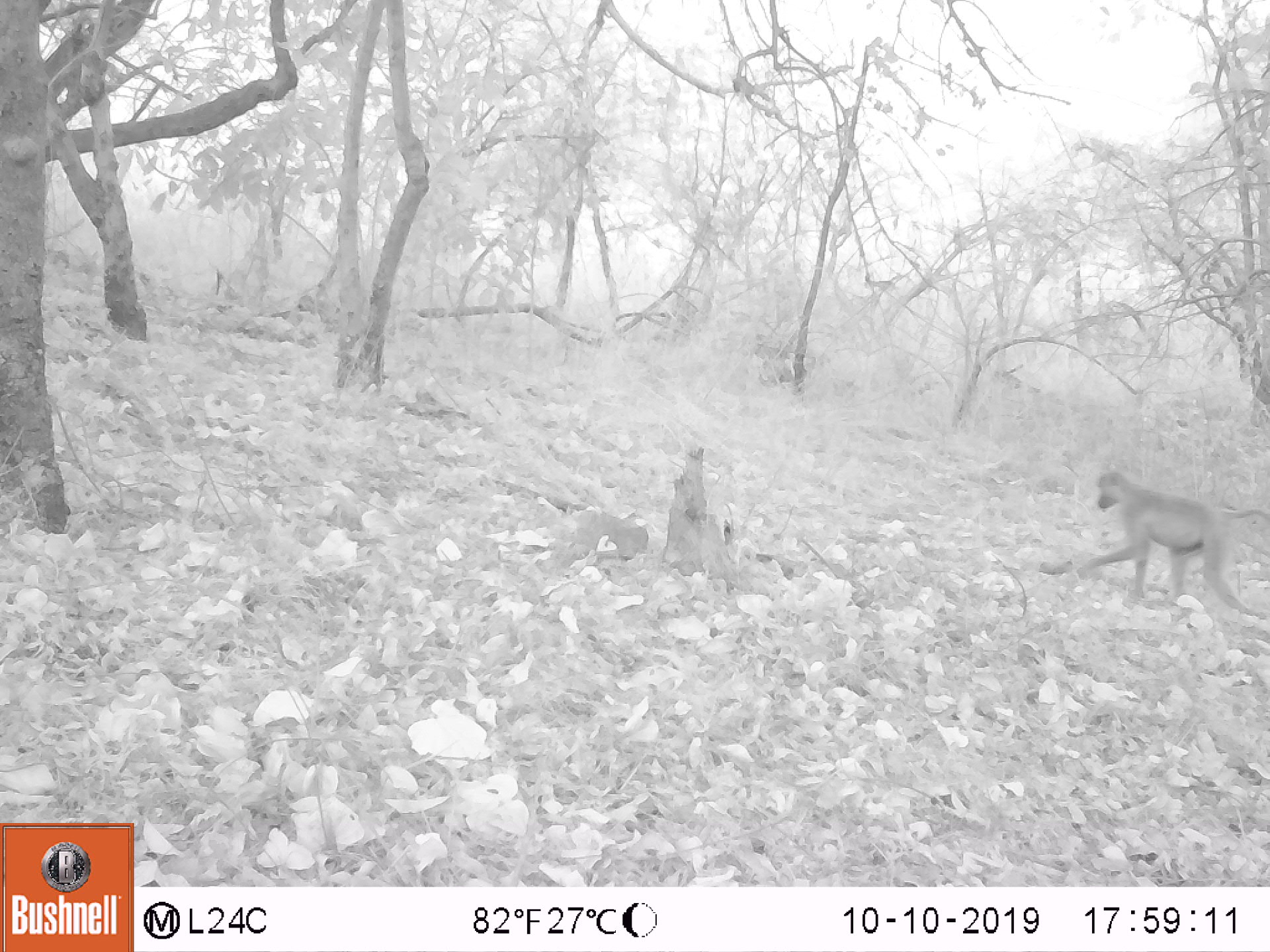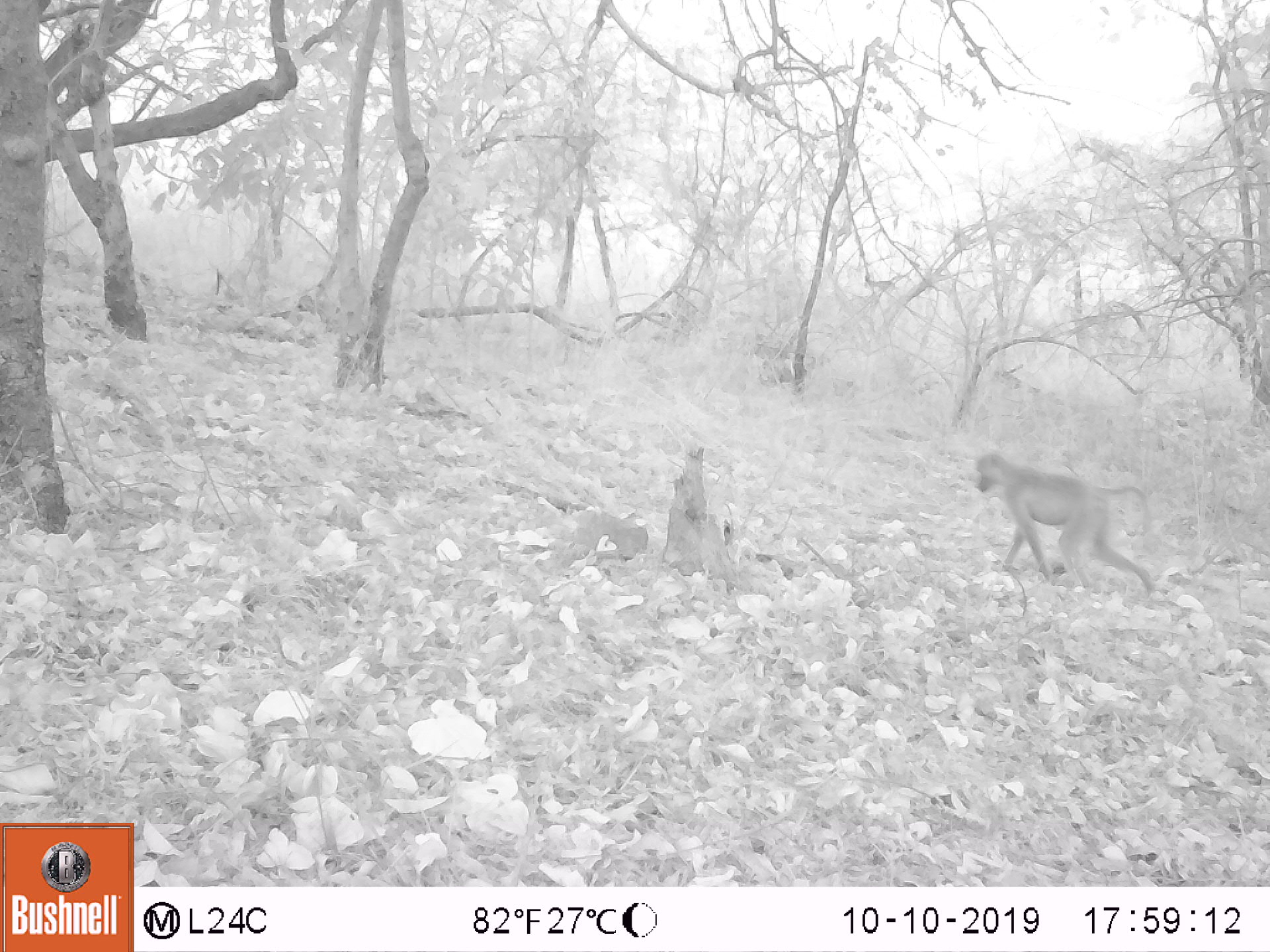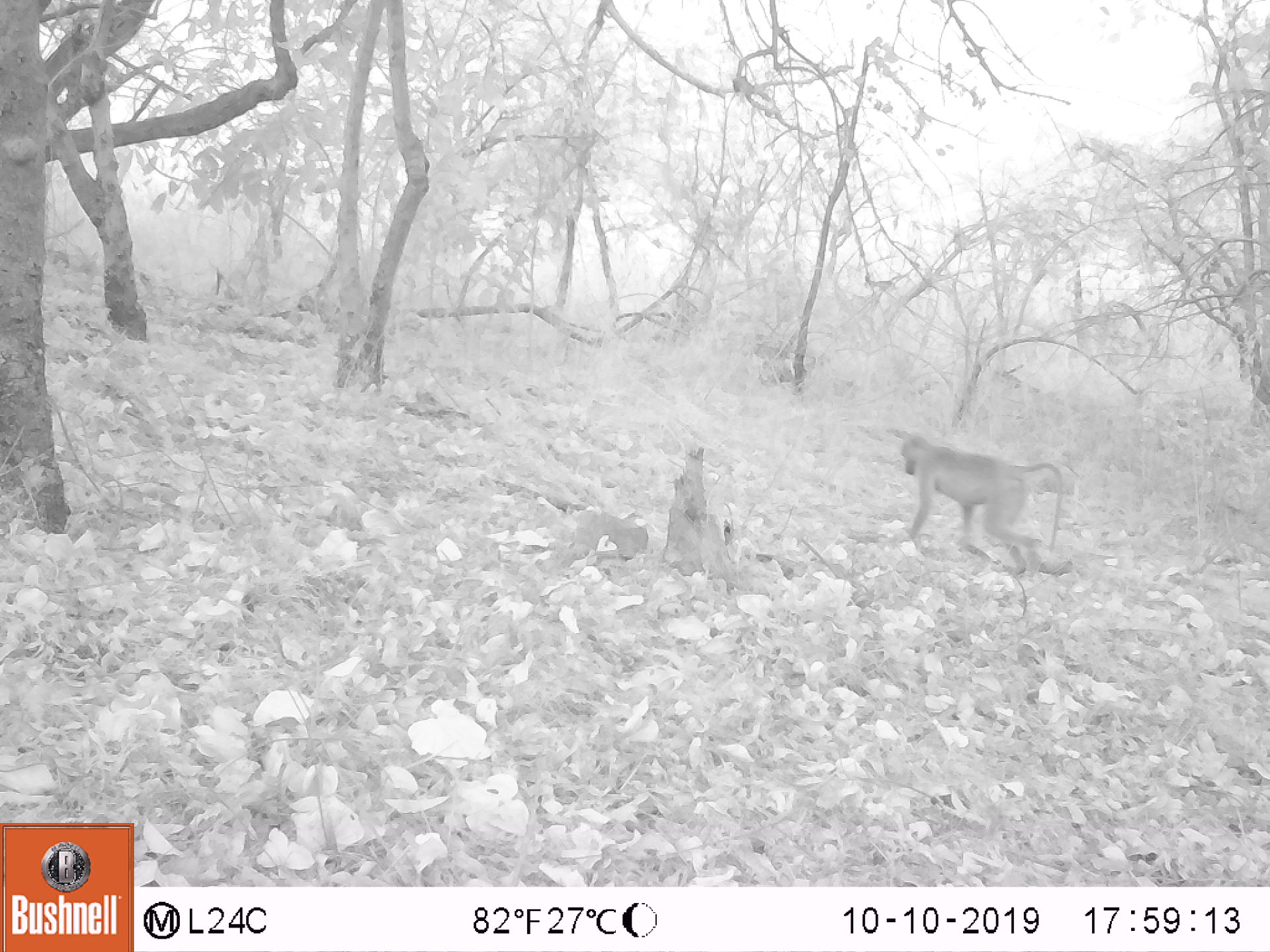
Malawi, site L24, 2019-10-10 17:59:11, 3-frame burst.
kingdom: Animalia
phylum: Chordata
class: Mammalia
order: Primates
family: Cercopithecidae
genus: Papio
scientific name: Papio cynocephalus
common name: yellow baboon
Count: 1.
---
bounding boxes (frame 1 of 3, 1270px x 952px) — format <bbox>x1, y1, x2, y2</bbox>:
yellow baboon: <bbox>1077, 466, 1262, 616</bbox>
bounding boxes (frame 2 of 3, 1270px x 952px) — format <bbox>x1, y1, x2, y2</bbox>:
yellow baboon: <bbox>966, 448, 1155, 594</bbox>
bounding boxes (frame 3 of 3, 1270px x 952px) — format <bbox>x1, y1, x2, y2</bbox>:
yellow baboon: <bbox>885, 428, 1066, 571</bbox>